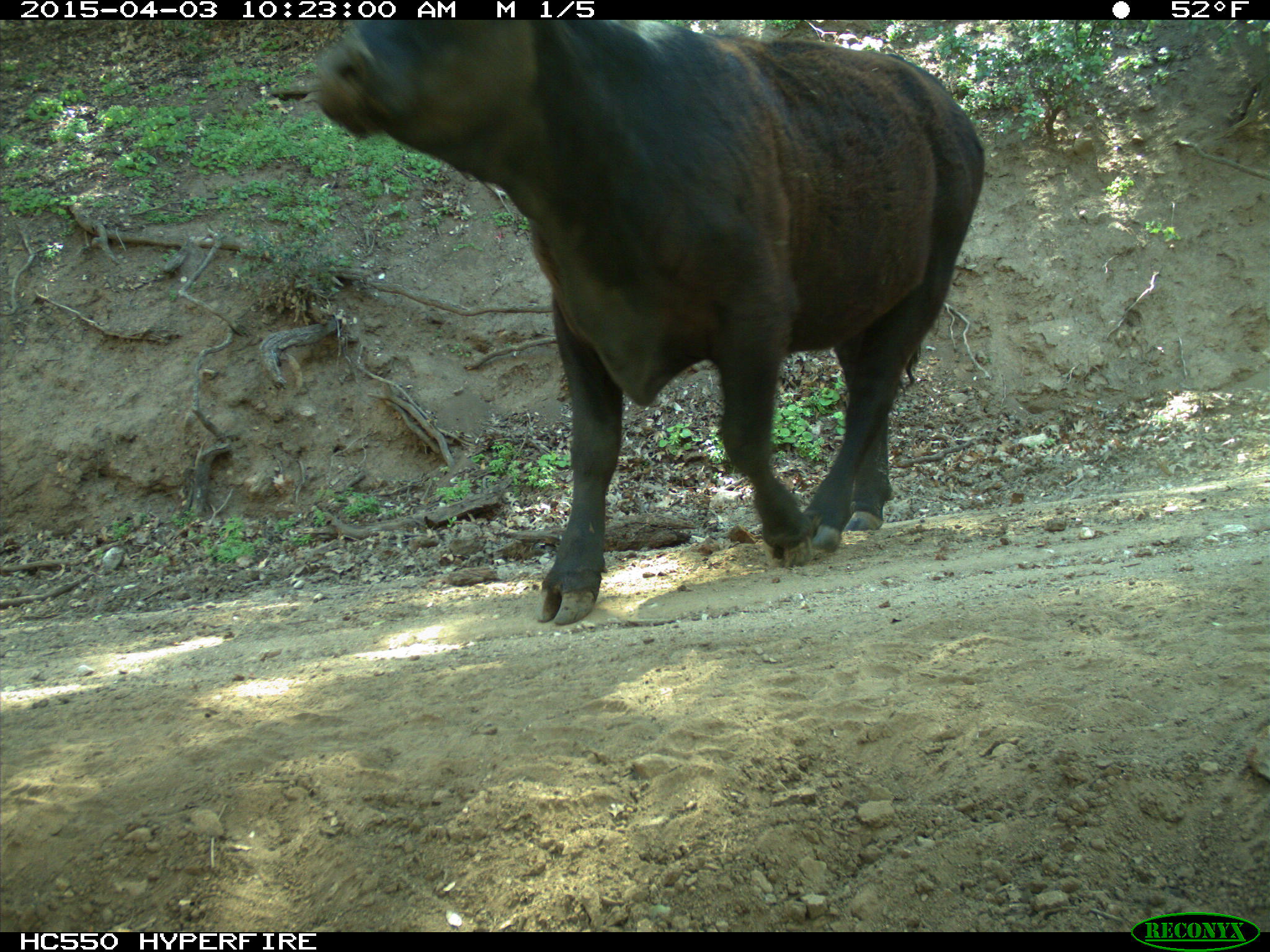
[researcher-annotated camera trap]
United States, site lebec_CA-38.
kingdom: Animalia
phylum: Chordata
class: Mammalia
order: Artiodactyla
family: Bovidae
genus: Bos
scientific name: Bos taurus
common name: domestic cow